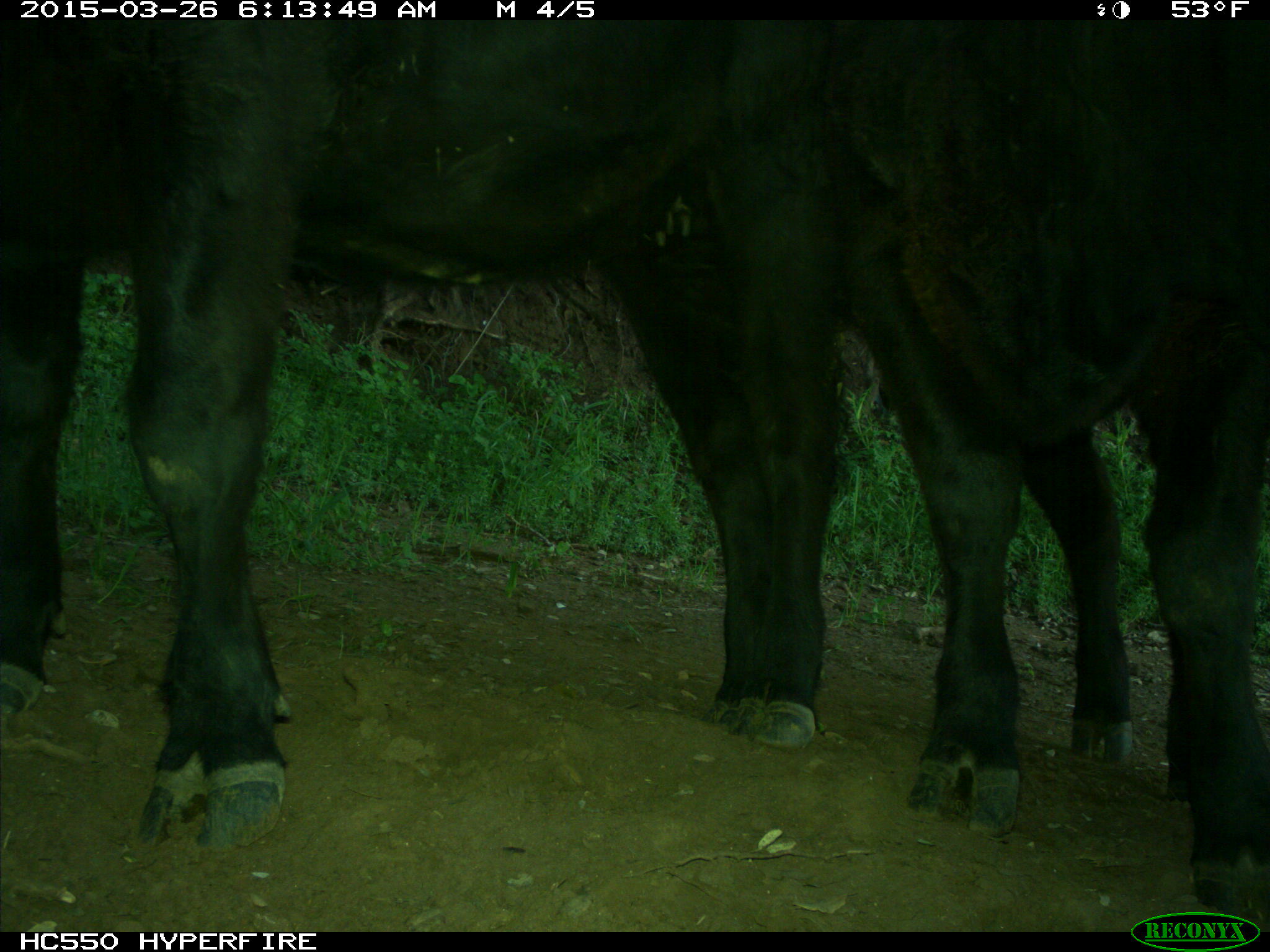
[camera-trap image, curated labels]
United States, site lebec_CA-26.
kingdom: Animalia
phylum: Chordata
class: Mammalia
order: Artiodactyla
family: Bovidae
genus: Bos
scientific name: Bos taurus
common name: domestic cow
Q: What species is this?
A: Bos taurus (domestic cow).